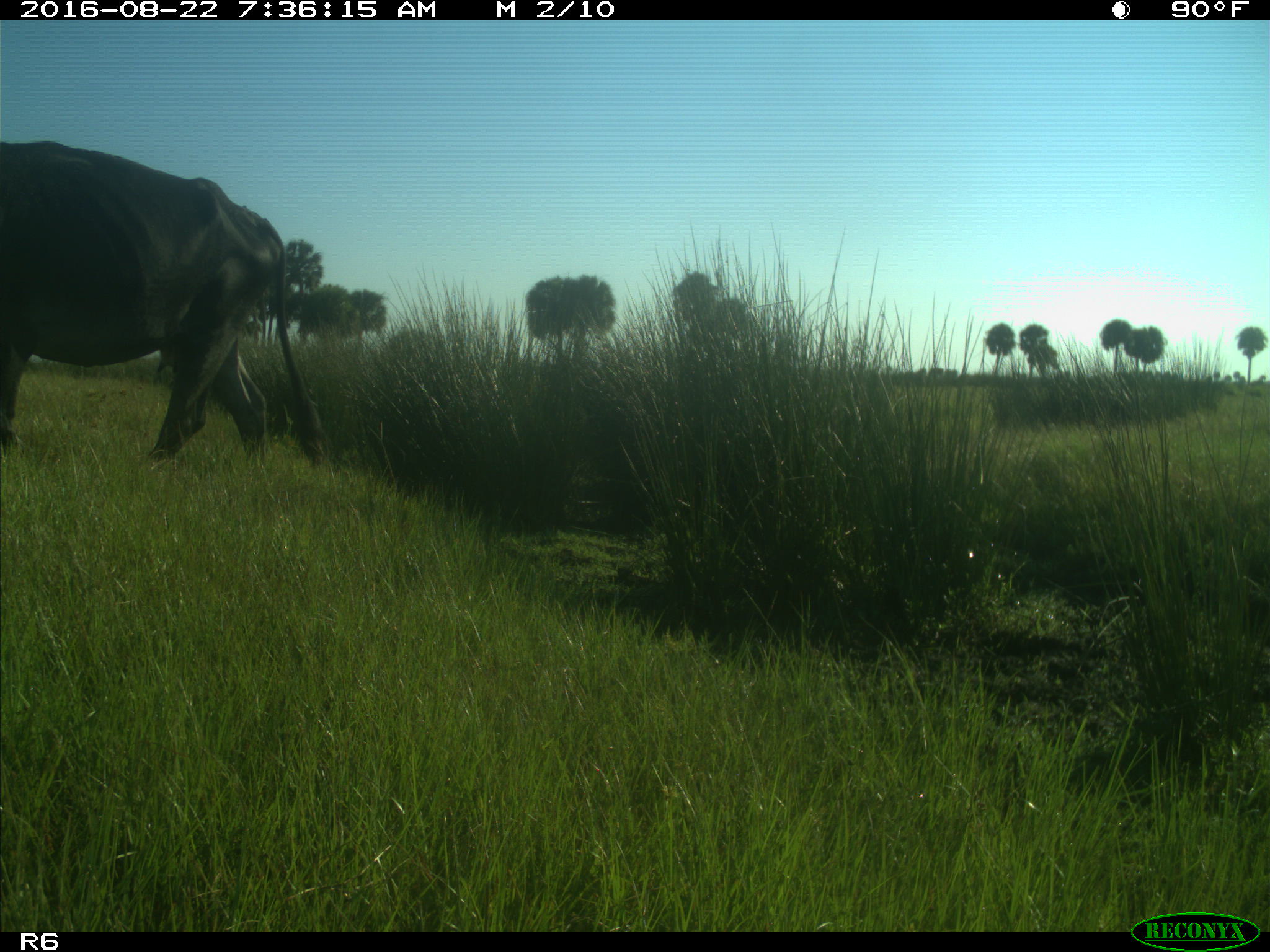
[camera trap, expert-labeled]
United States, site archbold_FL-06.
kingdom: Animalia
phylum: Chordata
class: Mammalia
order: Artiodactyla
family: Bovidae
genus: Bos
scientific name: Bos taurus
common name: domestic cow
Bos taurus (domestic cow).